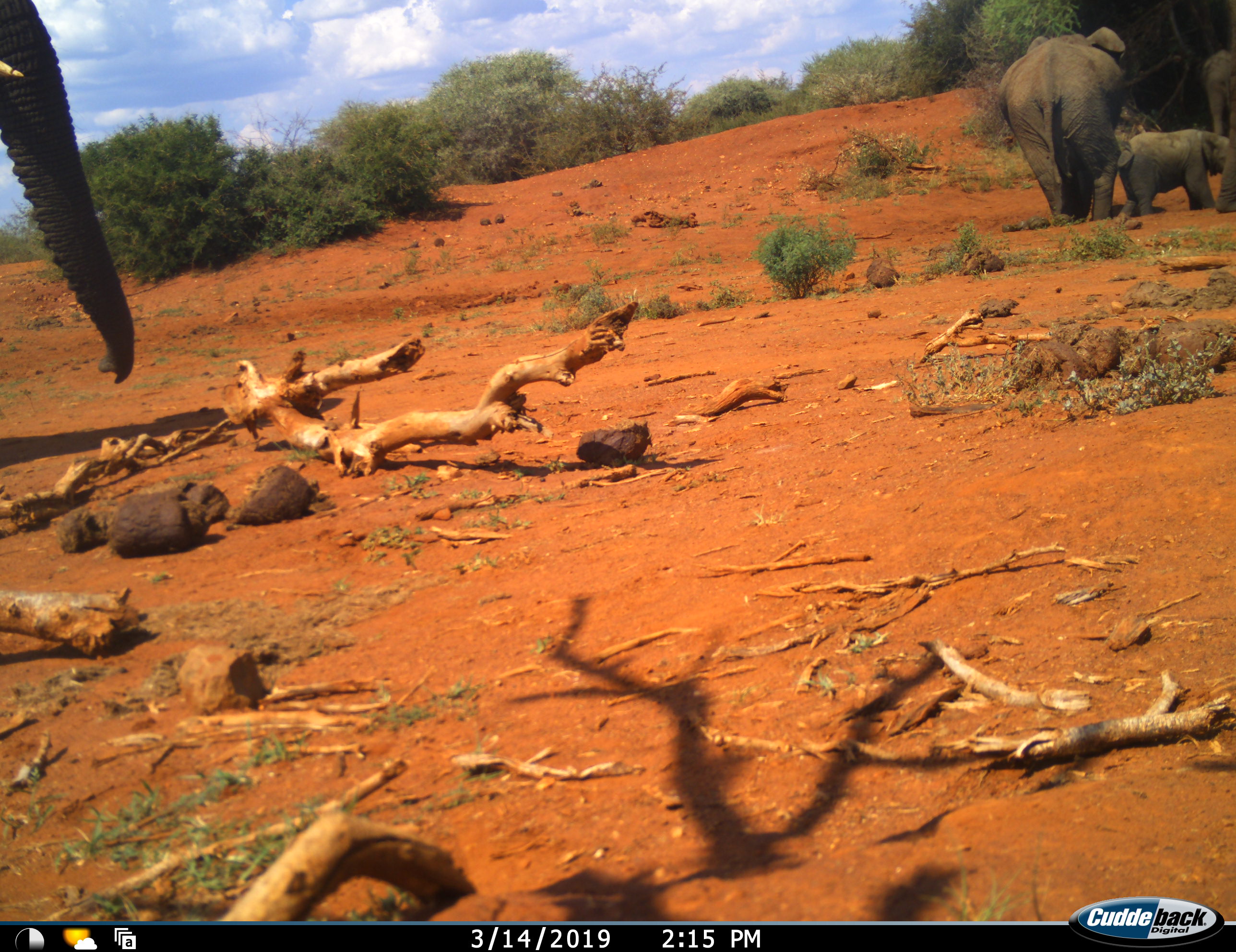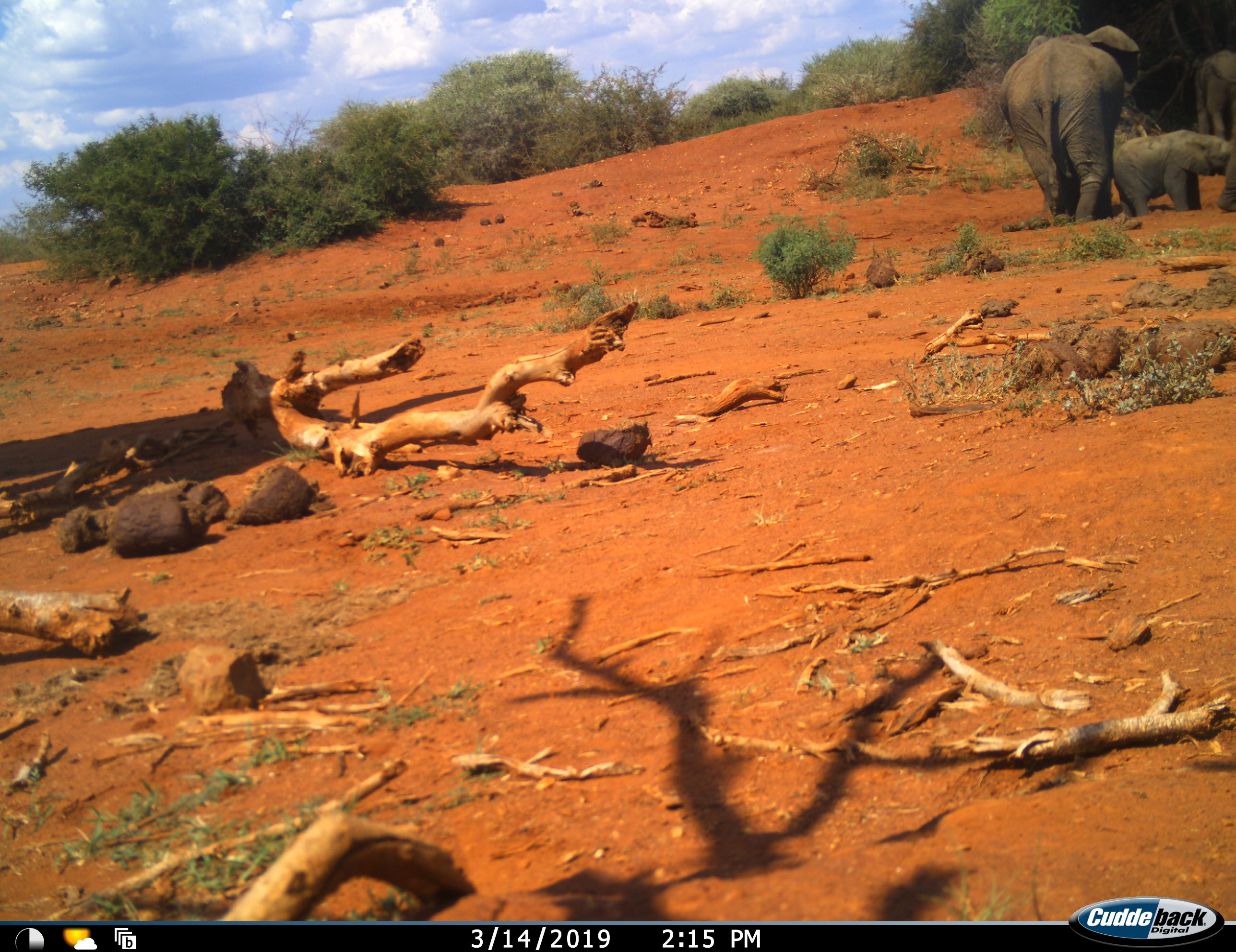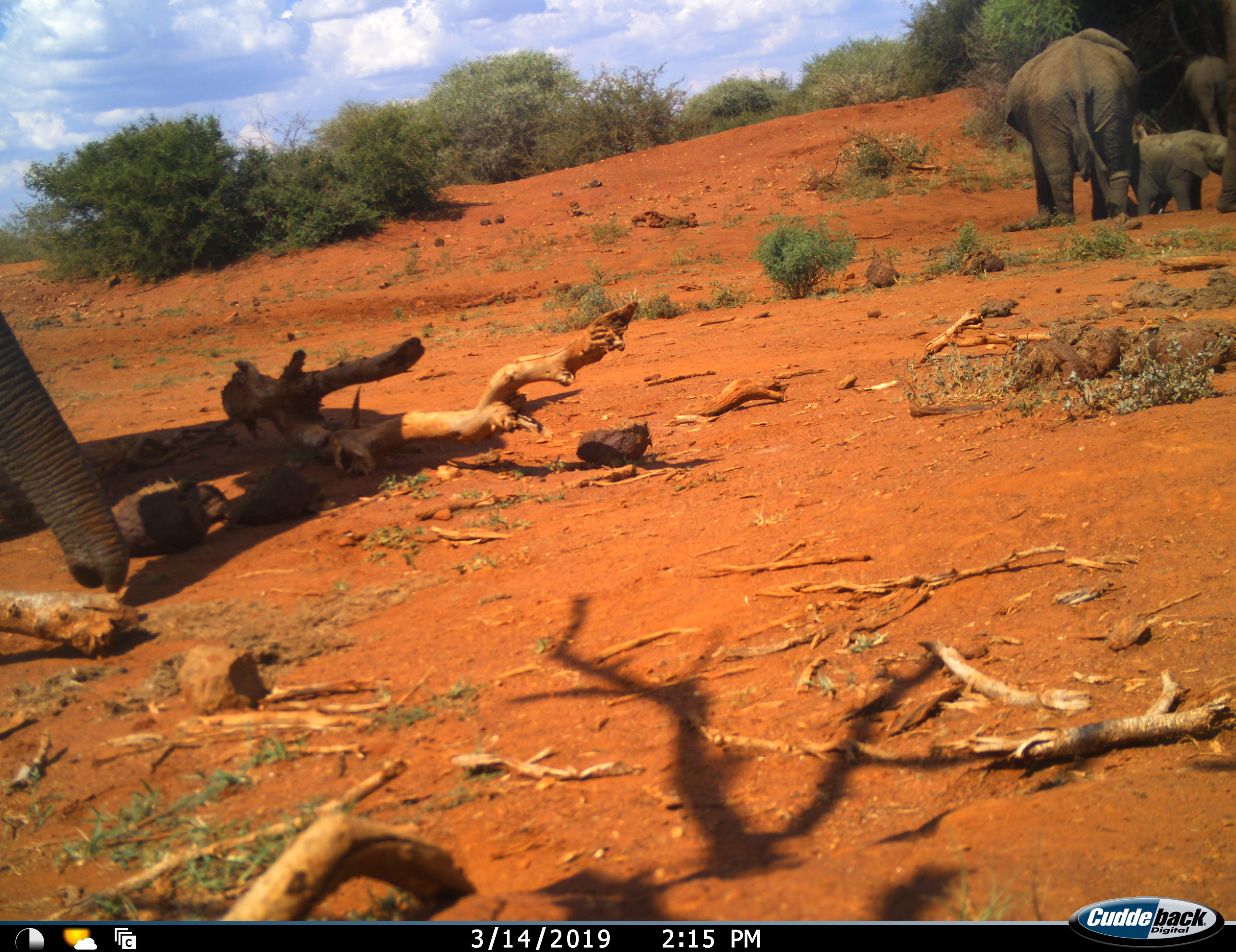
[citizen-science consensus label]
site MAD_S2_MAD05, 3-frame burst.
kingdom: Animalia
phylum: Chordata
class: Mammalia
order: Proboscidea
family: Elephantidae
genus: Loxodonta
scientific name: Loxodonta africana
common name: african bush elephant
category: elephant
Elephant (african bush elephant) (Loxodonta africana), count 4. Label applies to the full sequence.